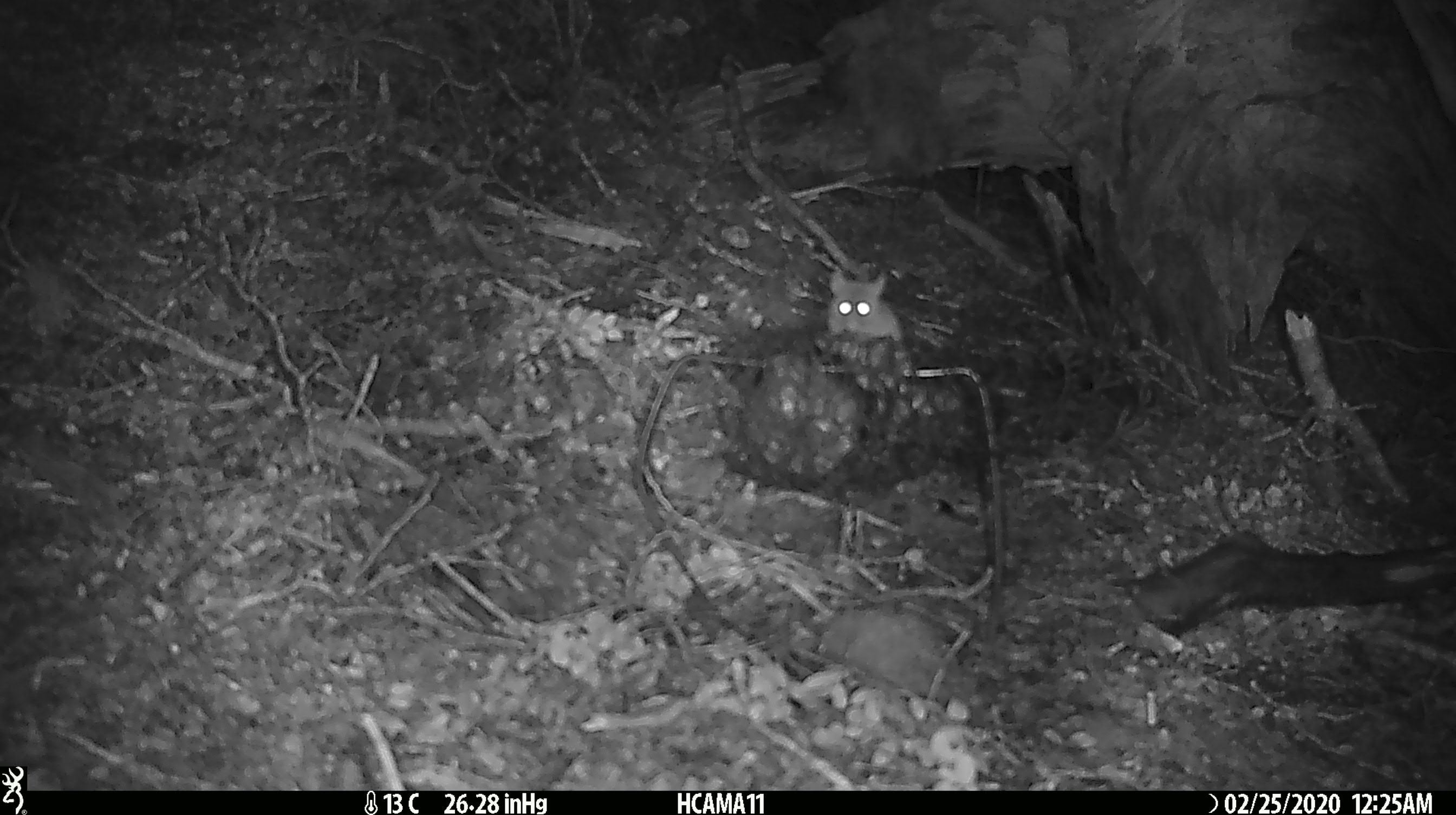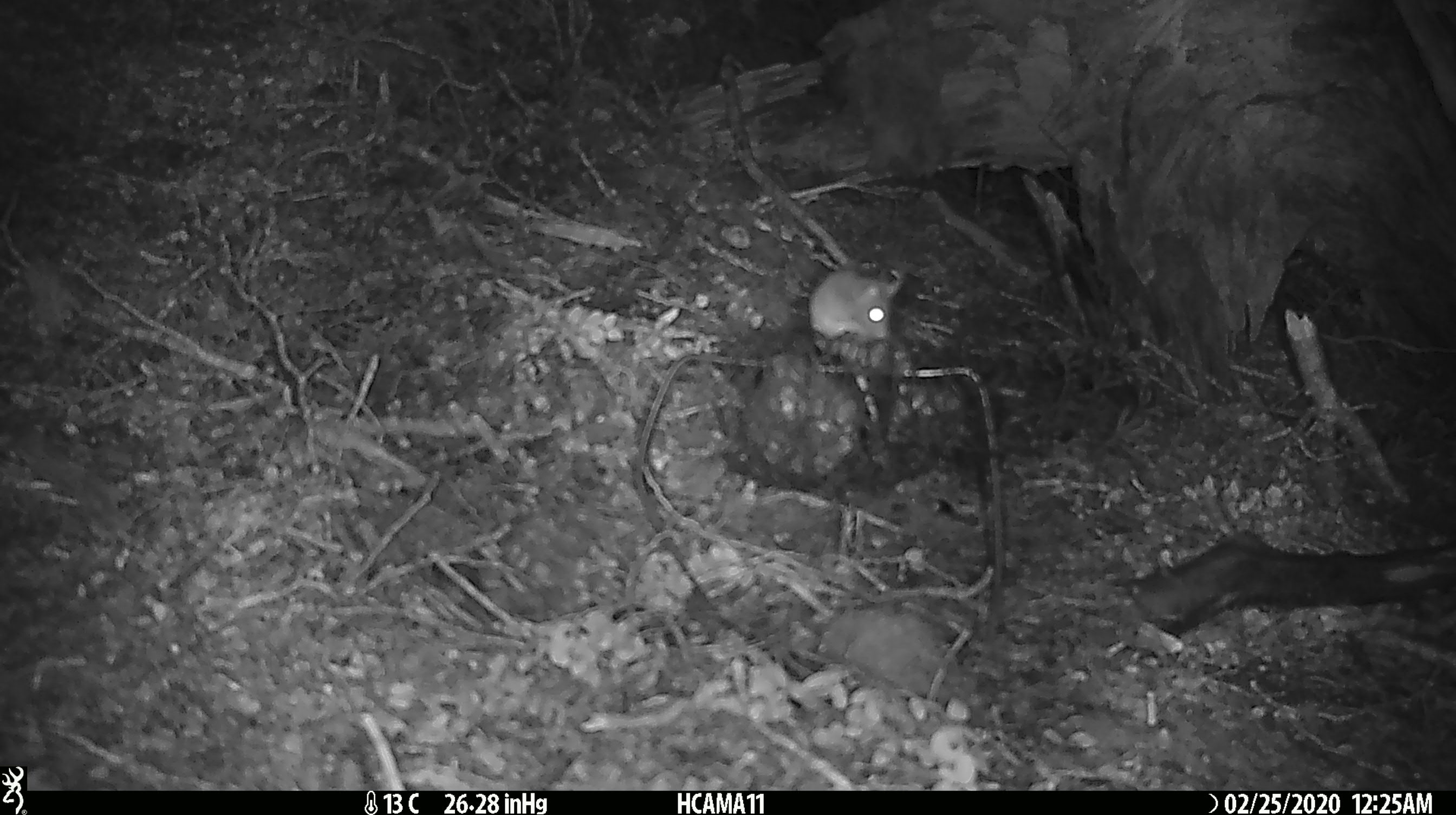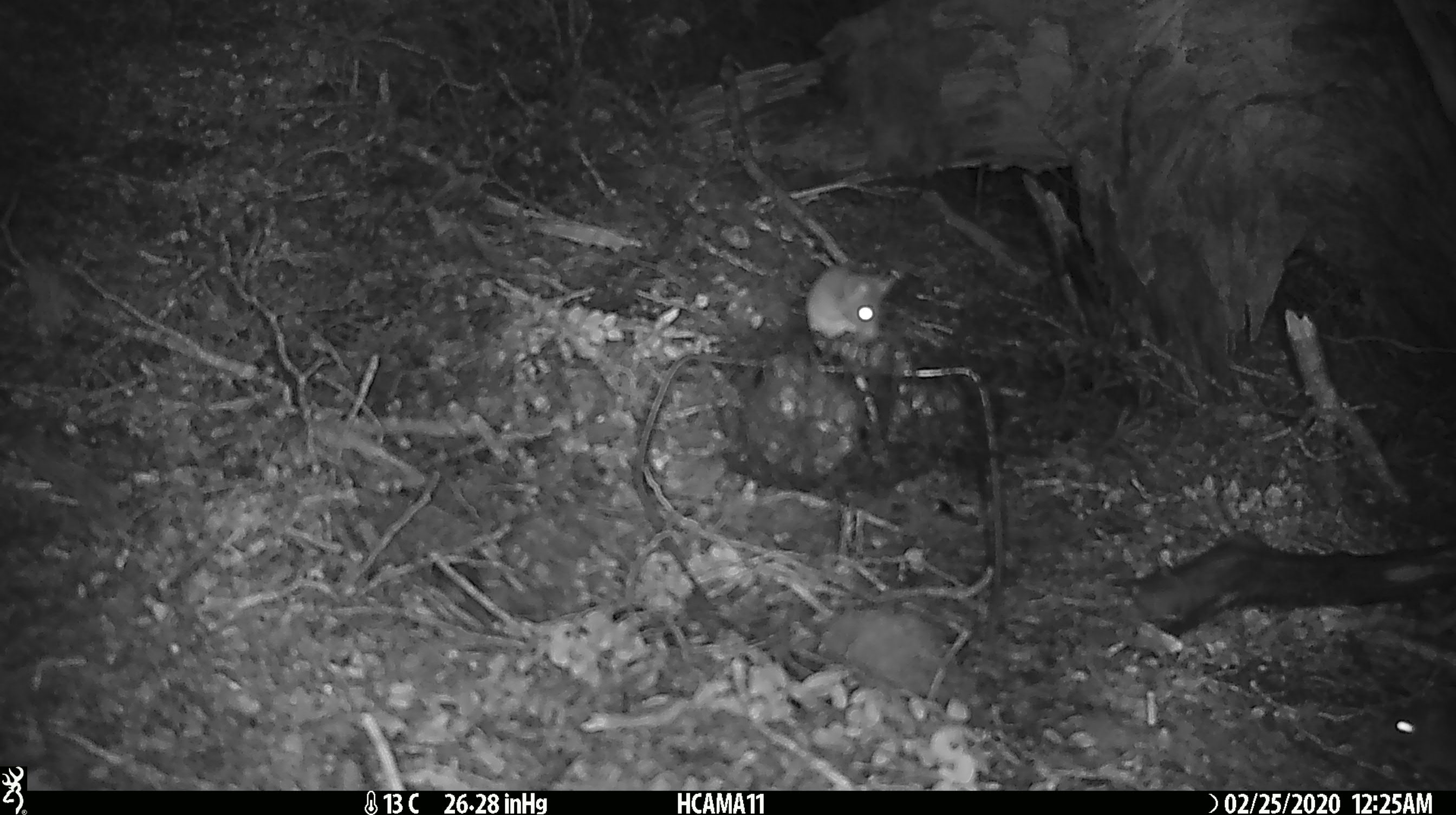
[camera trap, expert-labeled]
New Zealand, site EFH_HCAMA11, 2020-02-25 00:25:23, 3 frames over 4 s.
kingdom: Animalia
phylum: Chordata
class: Mammalia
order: Rodentia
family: Muridae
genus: Mus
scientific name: Mus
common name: mouse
Mouse (Mus).